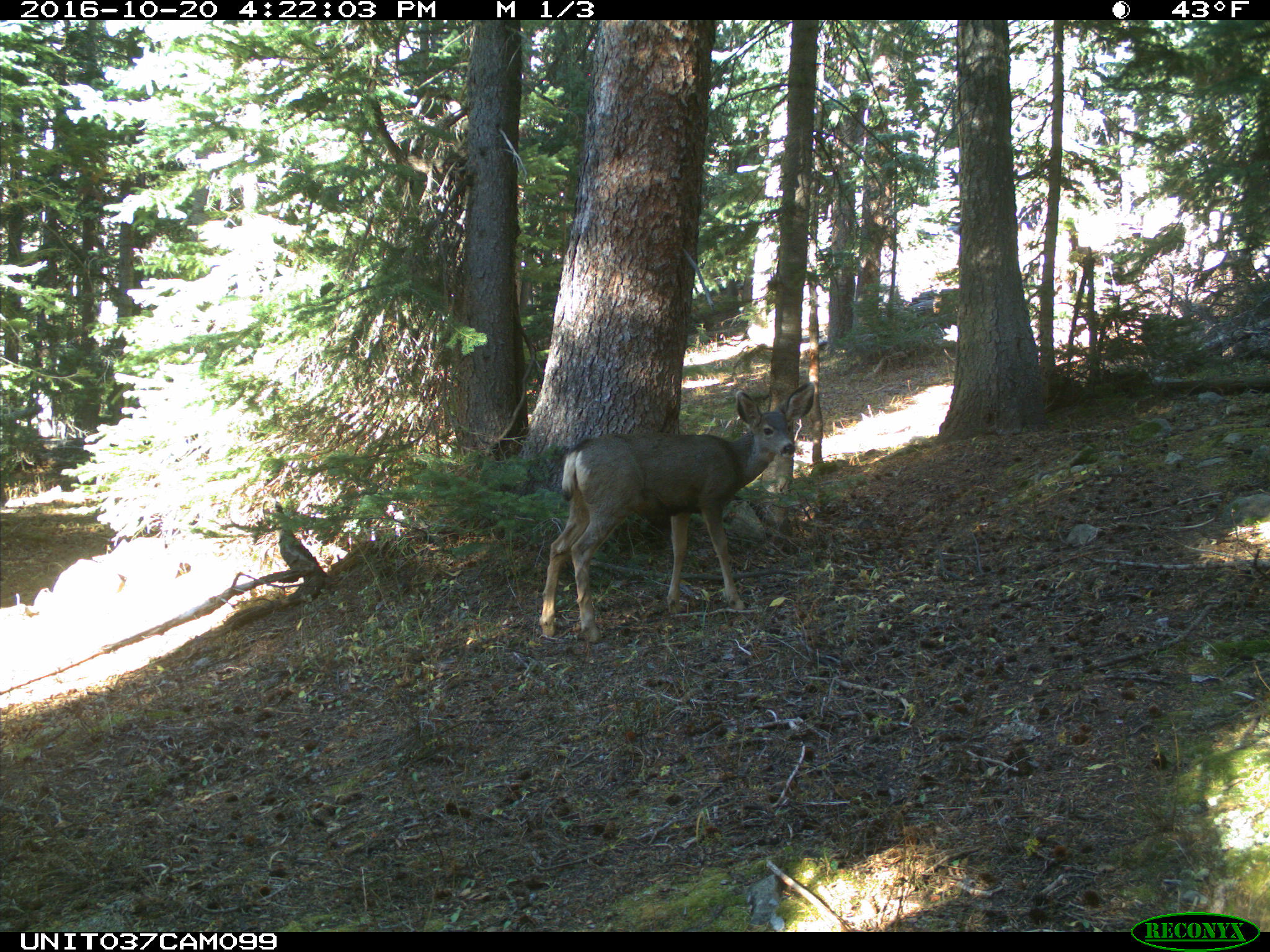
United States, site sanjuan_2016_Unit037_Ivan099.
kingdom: Animalia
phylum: Chordata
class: Mammalia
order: Artiodactyla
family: Cervidae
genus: Odocoileus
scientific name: Odocoileus hemionus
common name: mule deer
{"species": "Odocoileus hemionus (mule deer)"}